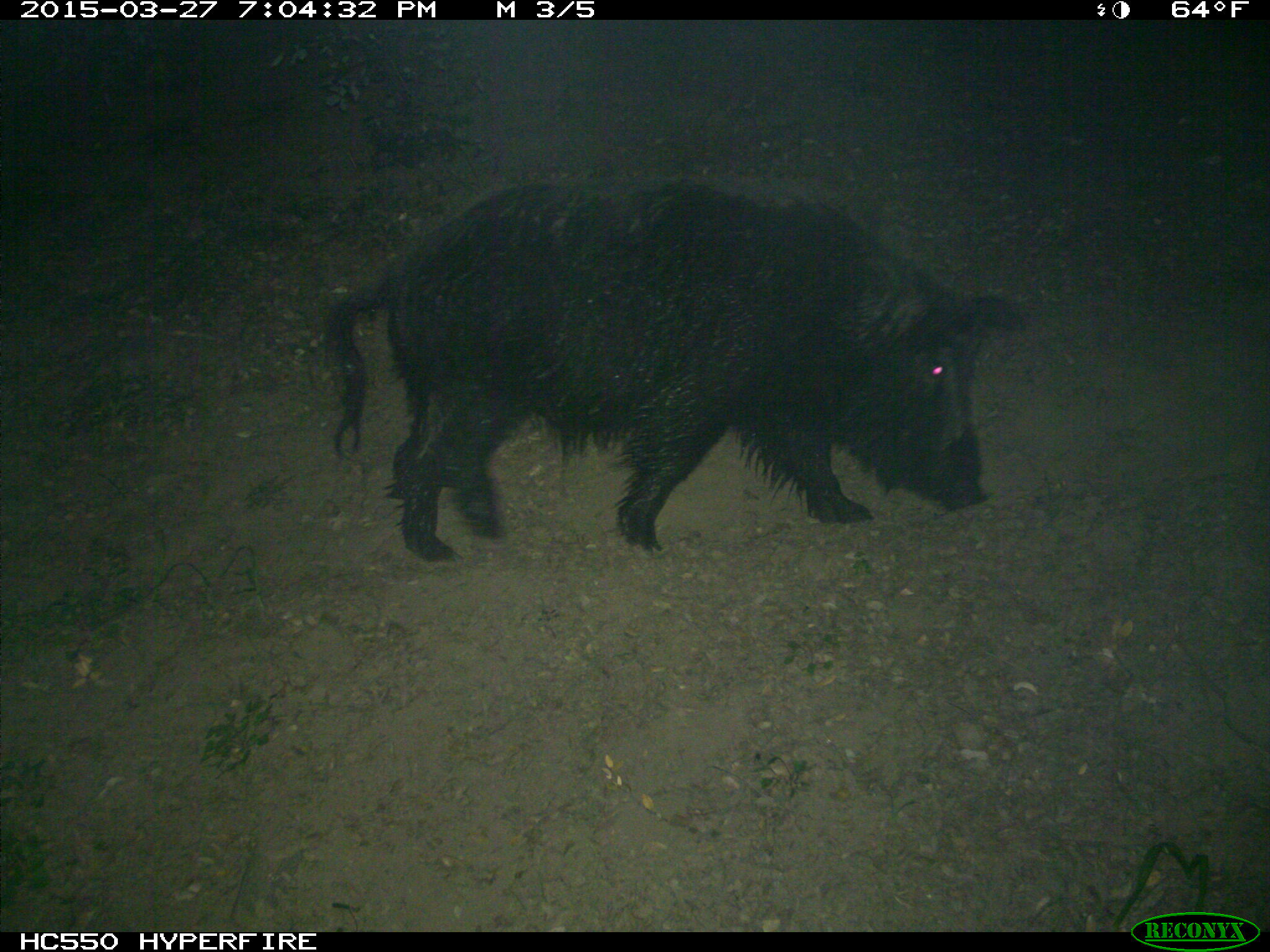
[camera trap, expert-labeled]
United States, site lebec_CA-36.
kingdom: Animalia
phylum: Chordata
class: Mammalia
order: Artiodactyla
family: Suidae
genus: Sus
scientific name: Sus scrofa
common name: wild boar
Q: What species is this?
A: Sus scrofa (wild boar).